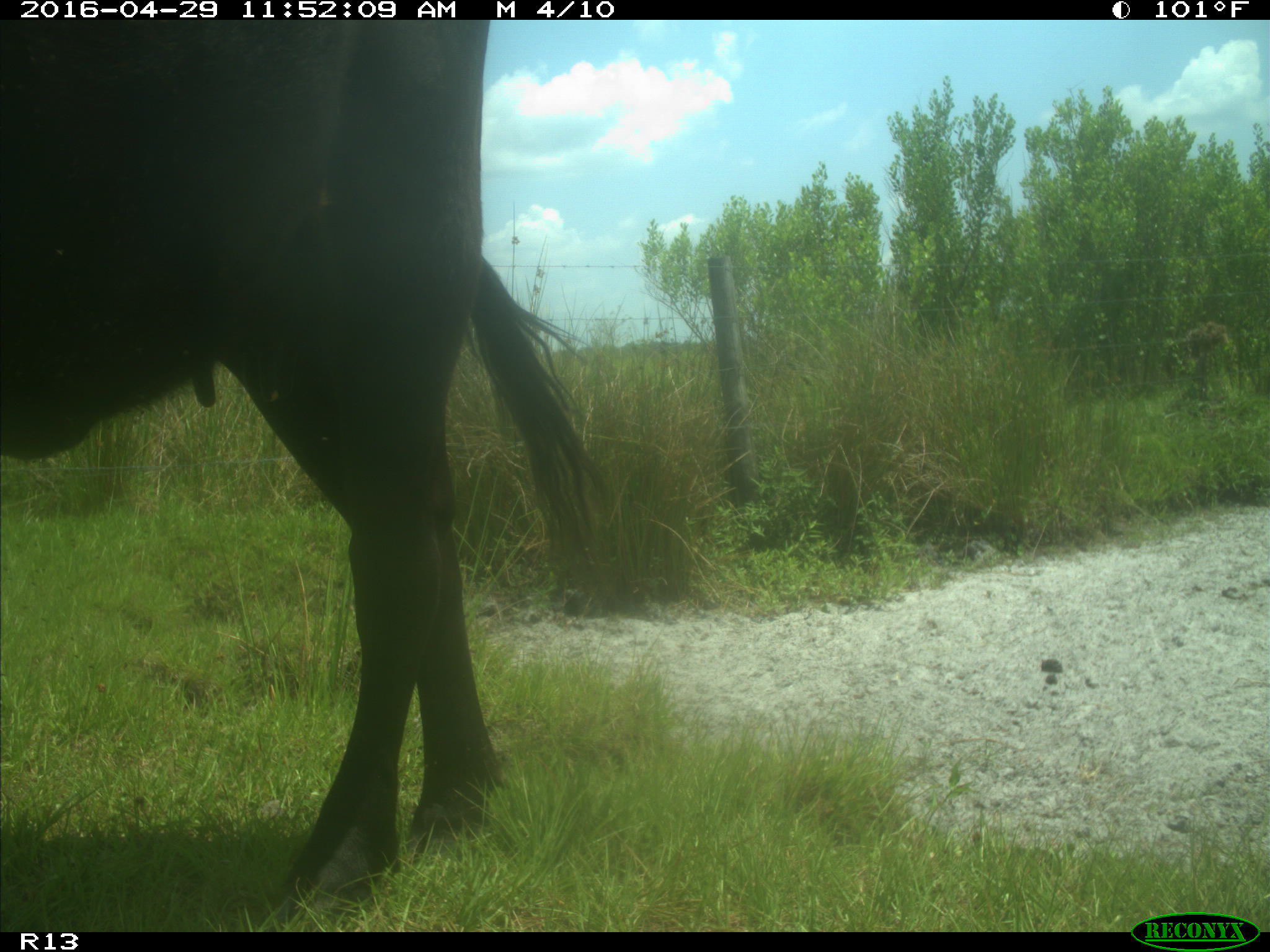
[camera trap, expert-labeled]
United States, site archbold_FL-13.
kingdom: Animalia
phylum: Chordata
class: Mammalia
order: Artiodactyla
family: Bovidae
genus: Bos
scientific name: Bos taurus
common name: domestic cow